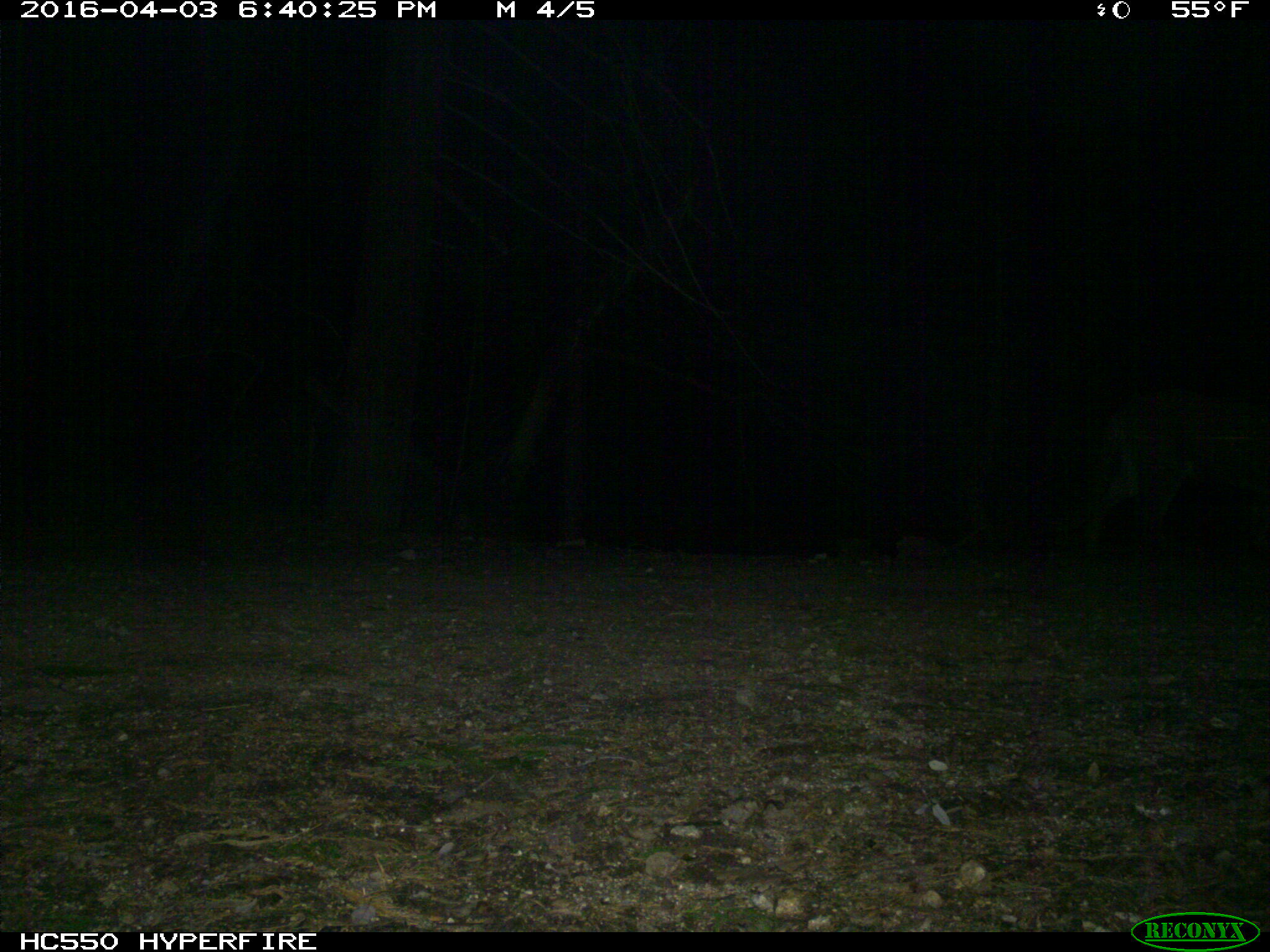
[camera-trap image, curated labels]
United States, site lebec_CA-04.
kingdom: Animalia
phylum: Chordata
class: Mammalia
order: Carnivora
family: Felidae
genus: Puma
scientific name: Puma concolor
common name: mountain lion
Puma concolor (mountain lion).